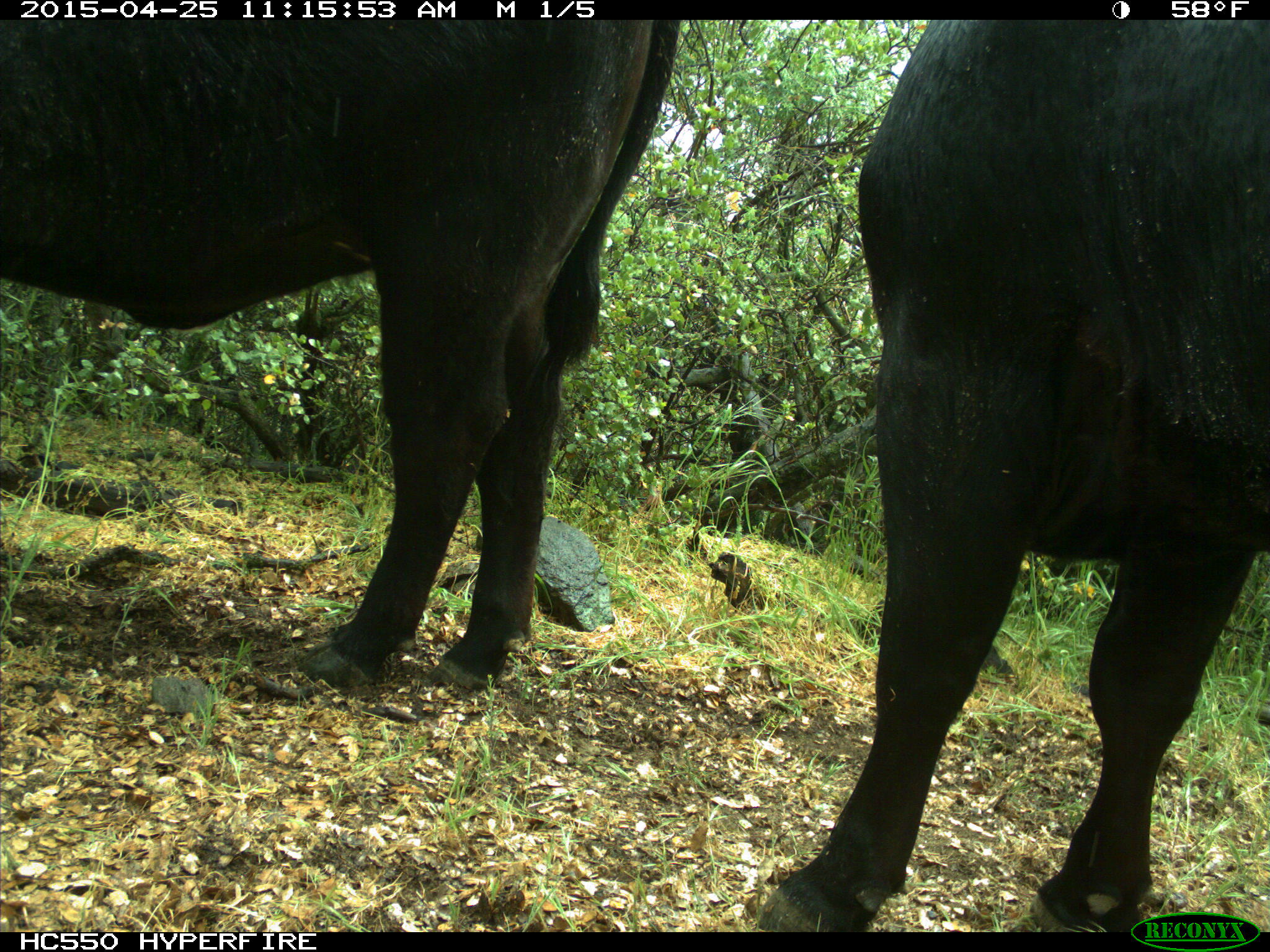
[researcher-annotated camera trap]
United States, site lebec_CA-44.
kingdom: Animalia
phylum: Chordata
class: Mammalia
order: Artiodactyla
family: Suidae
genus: Sus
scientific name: Sus scrofa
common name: wild boar